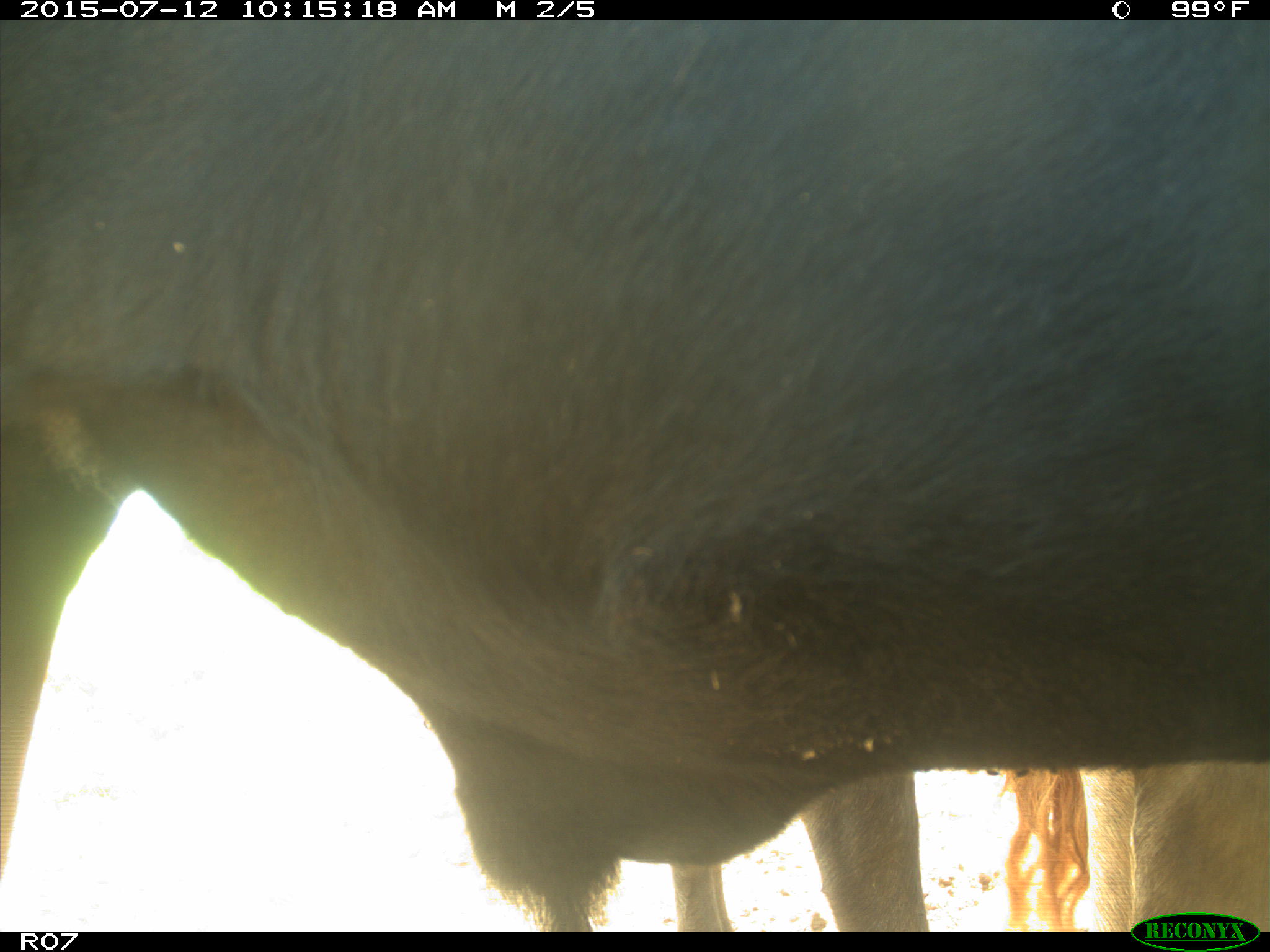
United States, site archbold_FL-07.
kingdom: Animalia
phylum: Chordata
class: Mammalia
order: Artiodactyla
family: Bovidae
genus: Bos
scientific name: Bos taurus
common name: domestic cow